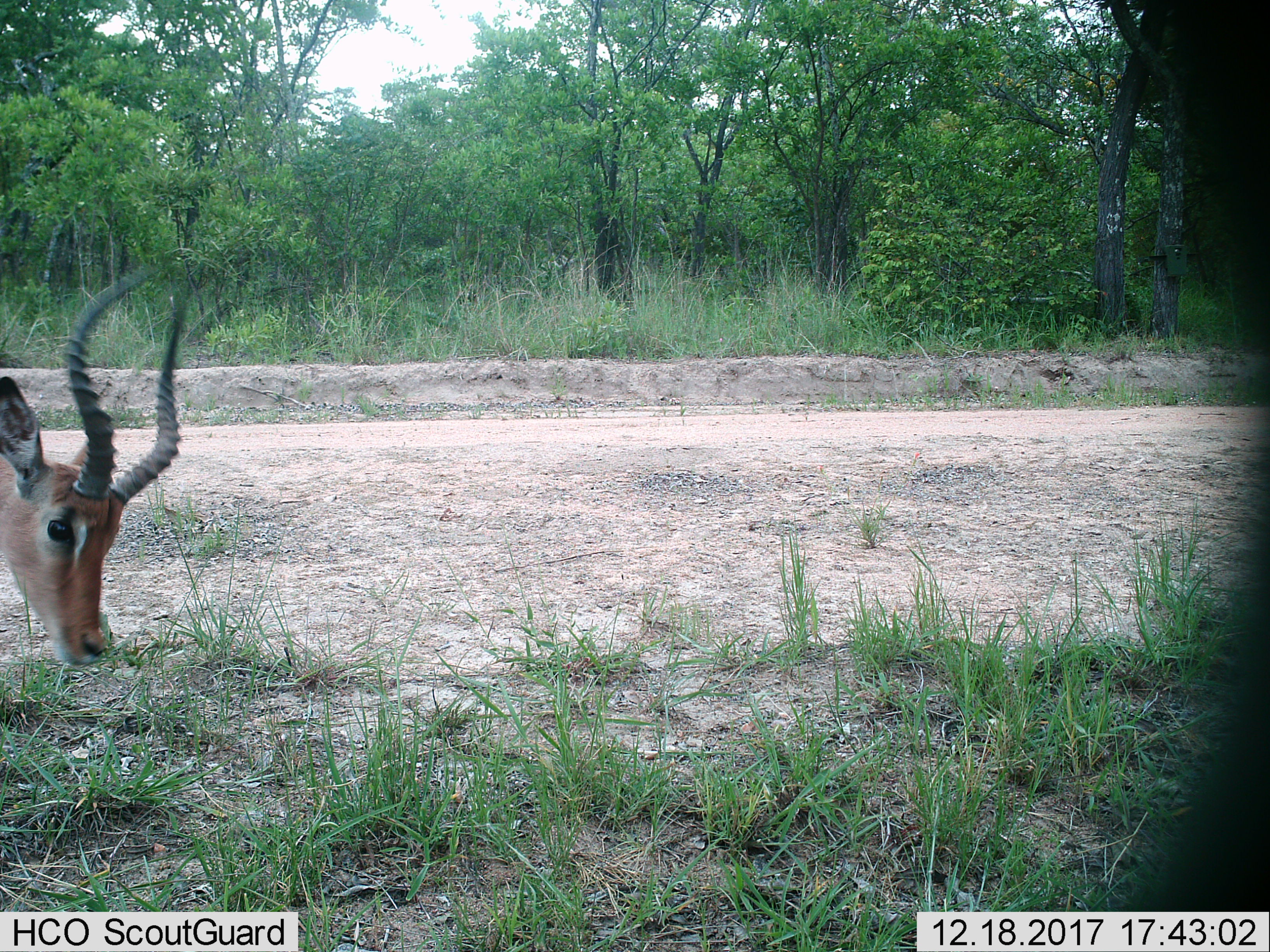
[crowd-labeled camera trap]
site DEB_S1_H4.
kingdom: Animalia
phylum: Chordata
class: Mammalia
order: Artiodactyla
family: Bovidae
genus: Aepyceros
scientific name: Aepyceros melampus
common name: impala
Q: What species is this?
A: Impala (Aepyceros melampus).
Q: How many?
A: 1.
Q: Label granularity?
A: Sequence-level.